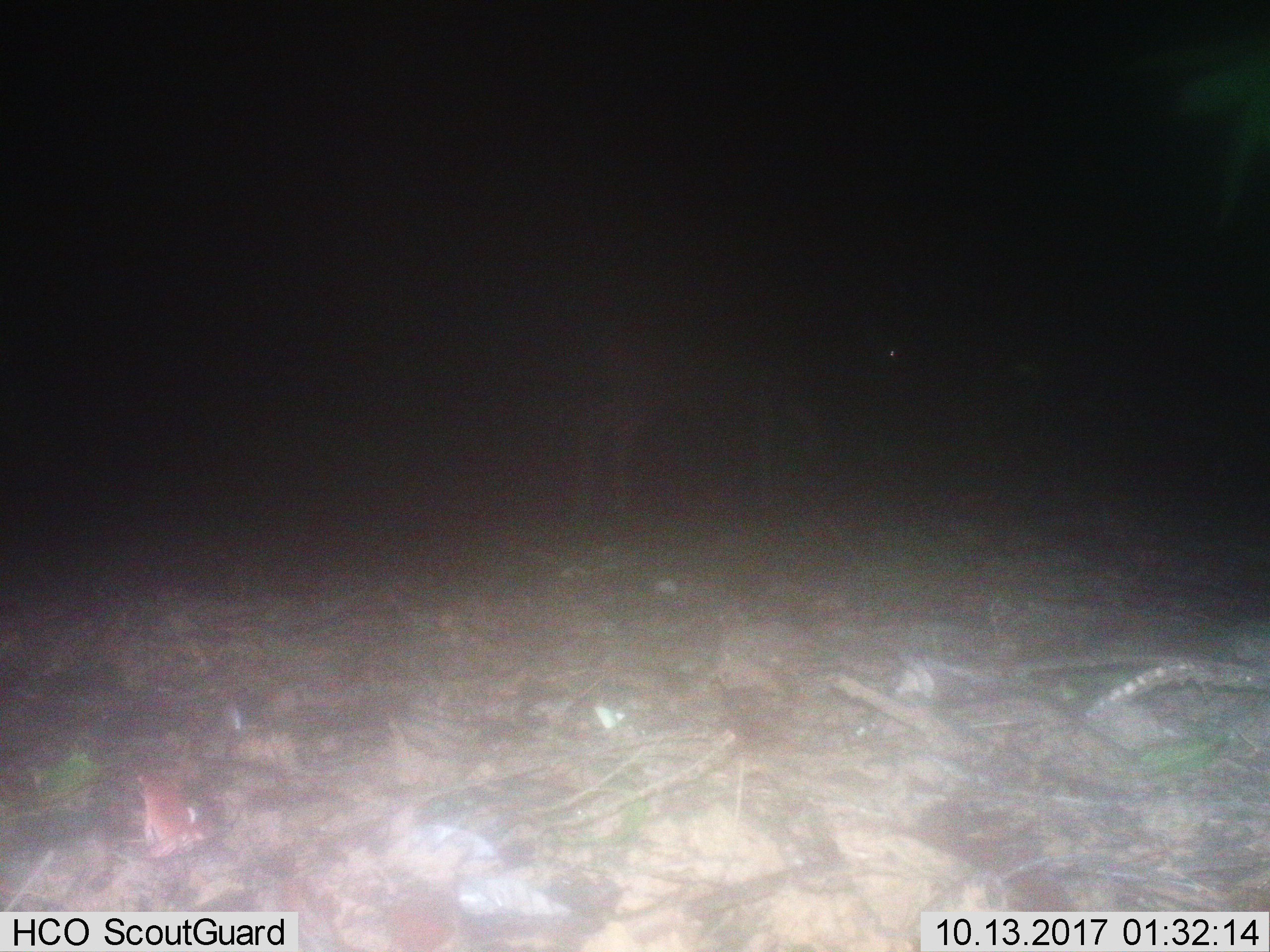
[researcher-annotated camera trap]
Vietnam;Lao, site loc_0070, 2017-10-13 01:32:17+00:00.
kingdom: Animalia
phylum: Chordata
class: Mammalia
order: Artiodactyla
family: Cervidae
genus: Rusa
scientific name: Rusa unicolor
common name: sambar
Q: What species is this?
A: Sambar (Rusa unicolor).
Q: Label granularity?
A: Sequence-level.